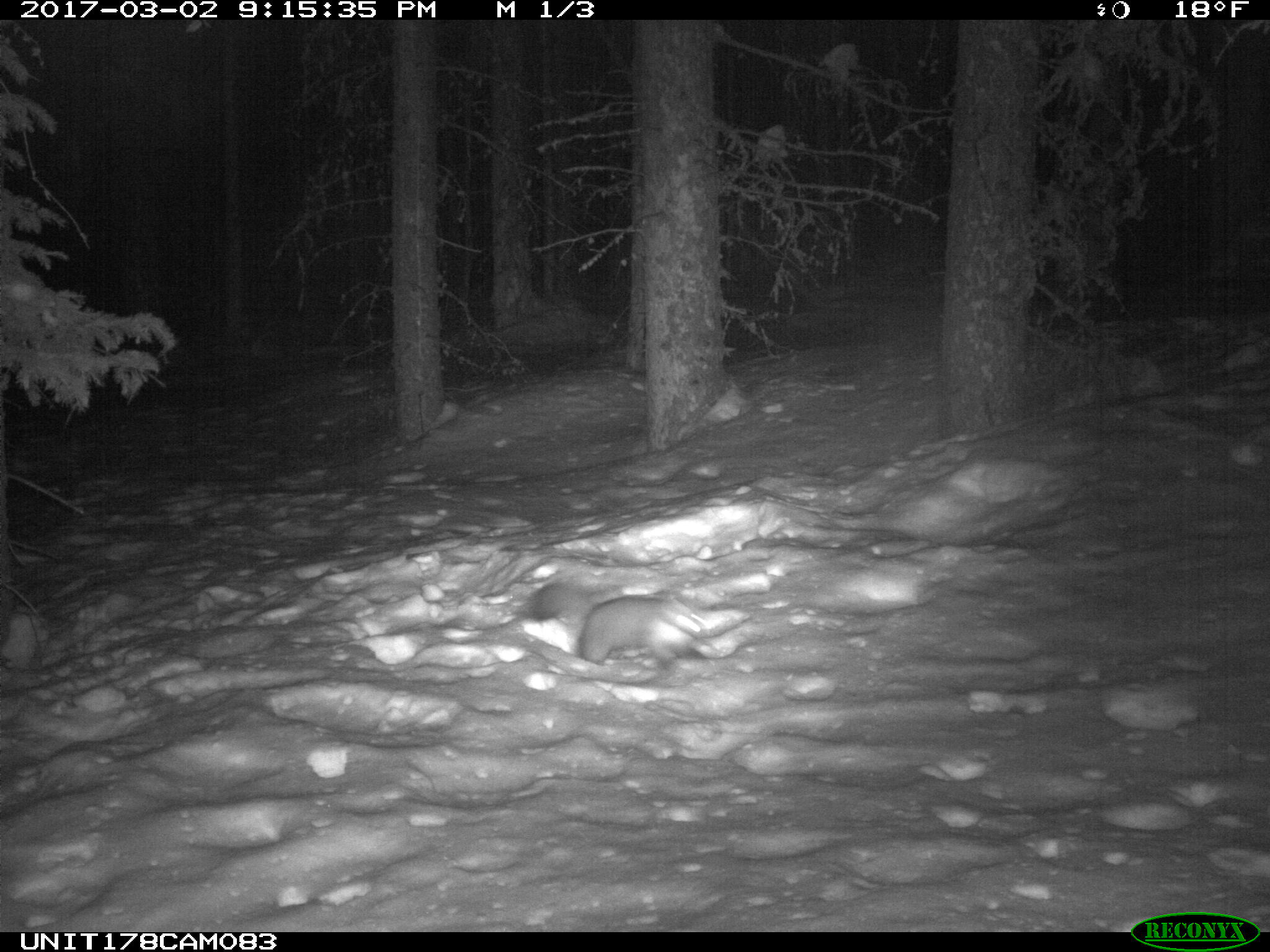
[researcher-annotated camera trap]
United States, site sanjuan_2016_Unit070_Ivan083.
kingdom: Animalia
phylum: Chordata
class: Mammalia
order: Carnivora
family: Mustelidae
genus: Martes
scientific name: Martes americana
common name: american marten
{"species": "Martes americana (american marten)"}